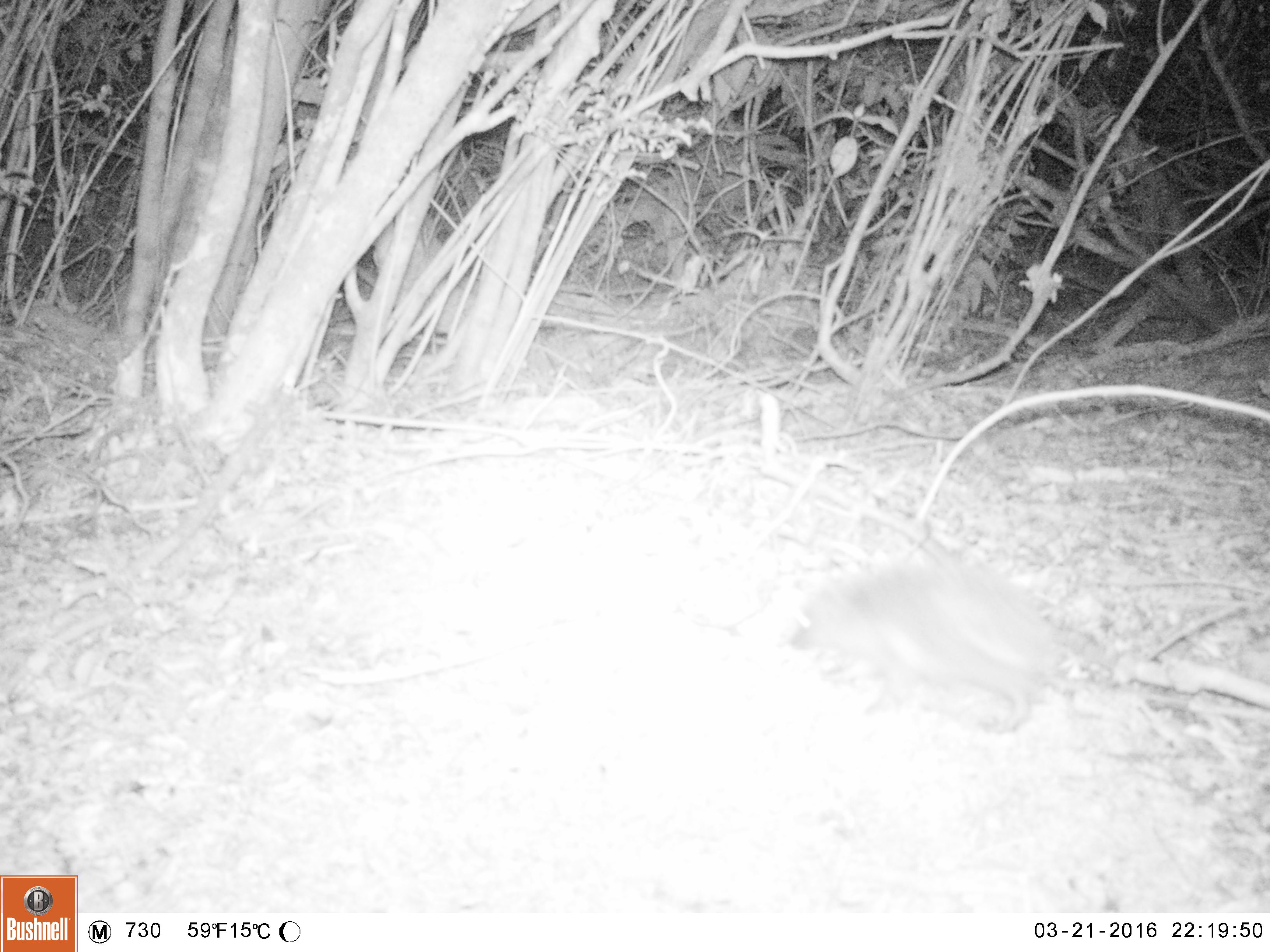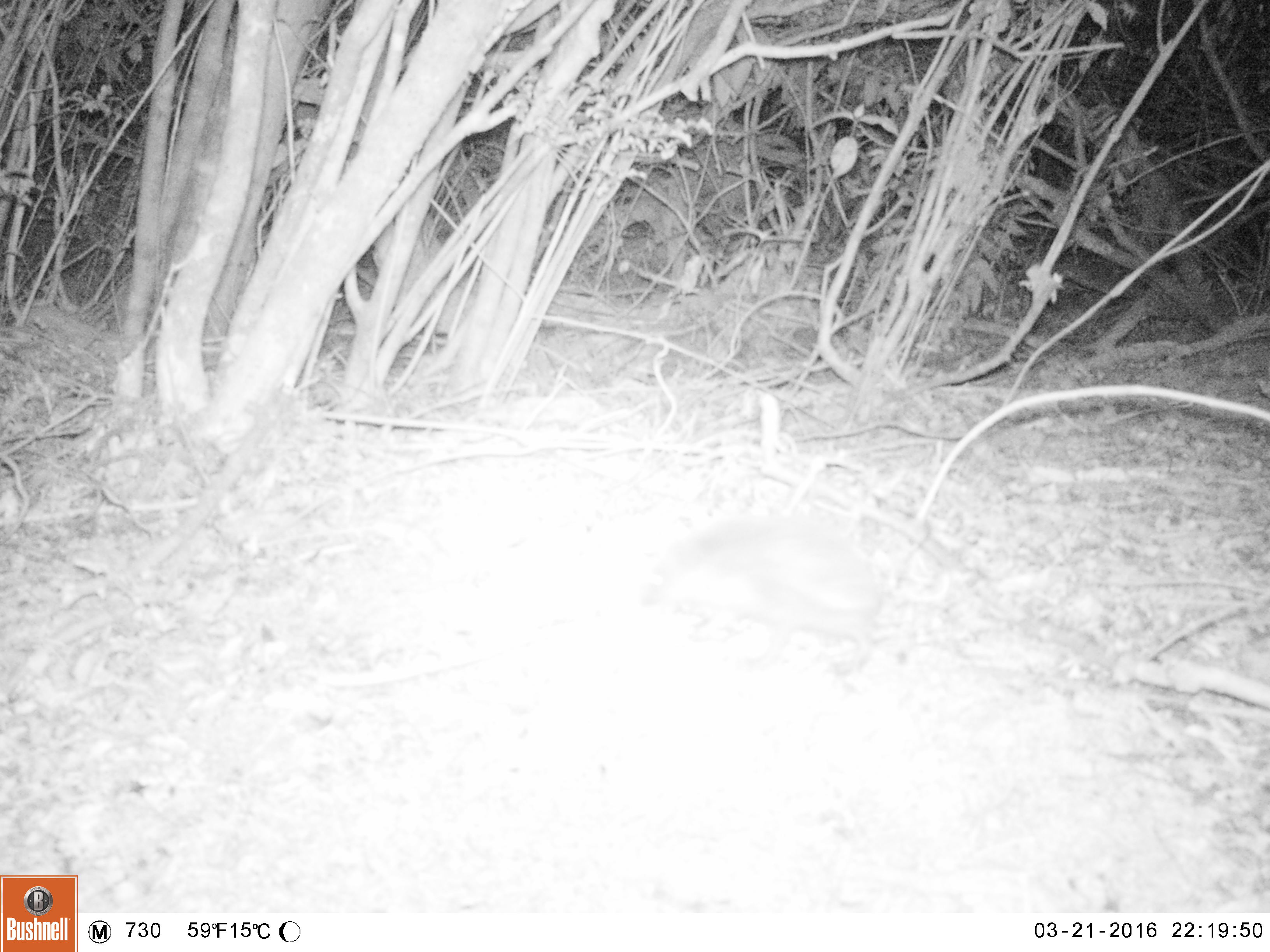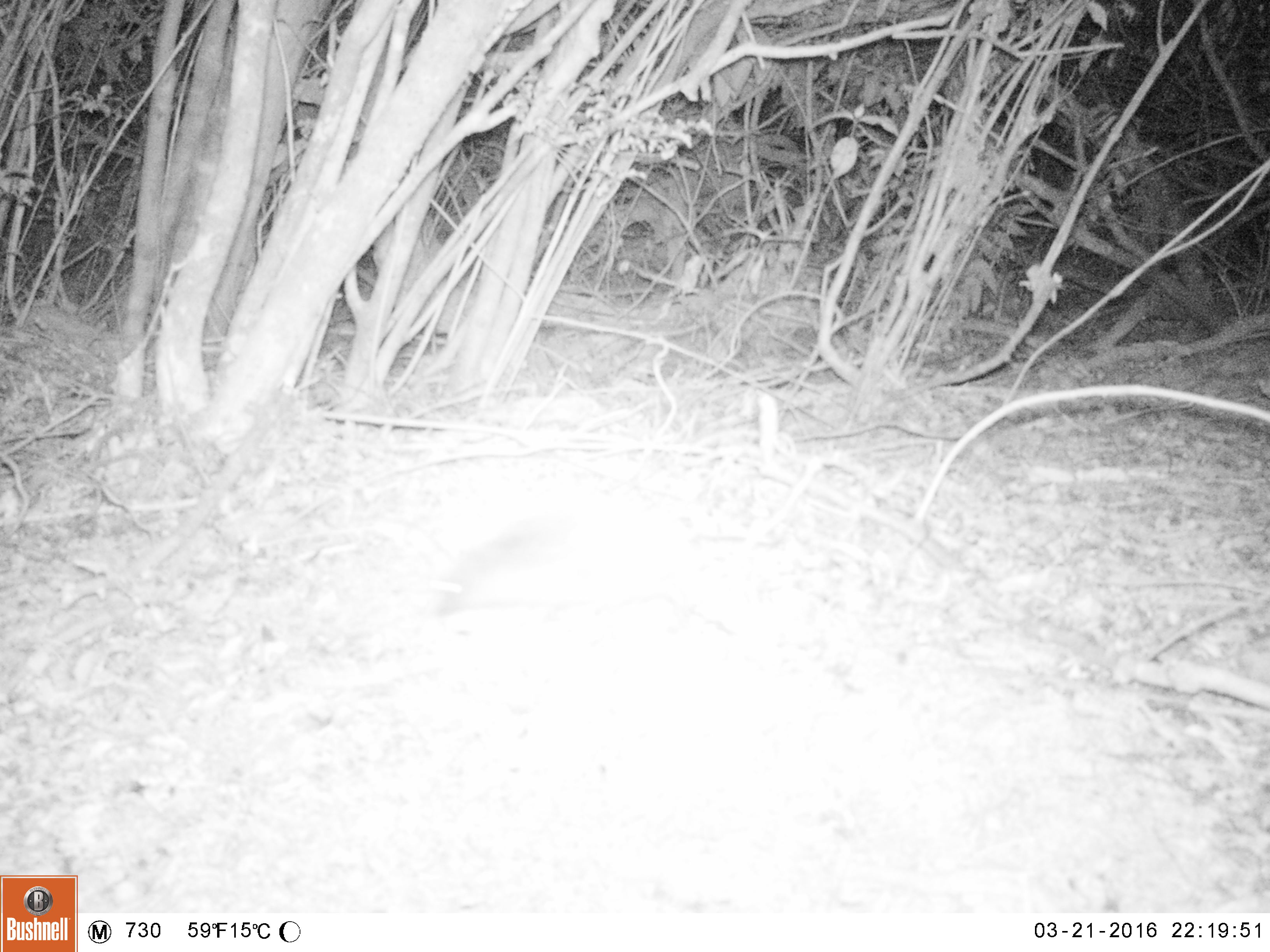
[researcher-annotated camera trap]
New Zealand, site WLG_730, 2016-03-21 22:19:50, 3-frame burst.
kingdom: Animalia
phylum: Chordata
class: Mammalia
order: Eulipotyphla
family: Erinaceidae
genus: Erinaceus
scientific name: Erinaceus europaeus europaeus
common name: european hedgehog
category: hedgehog